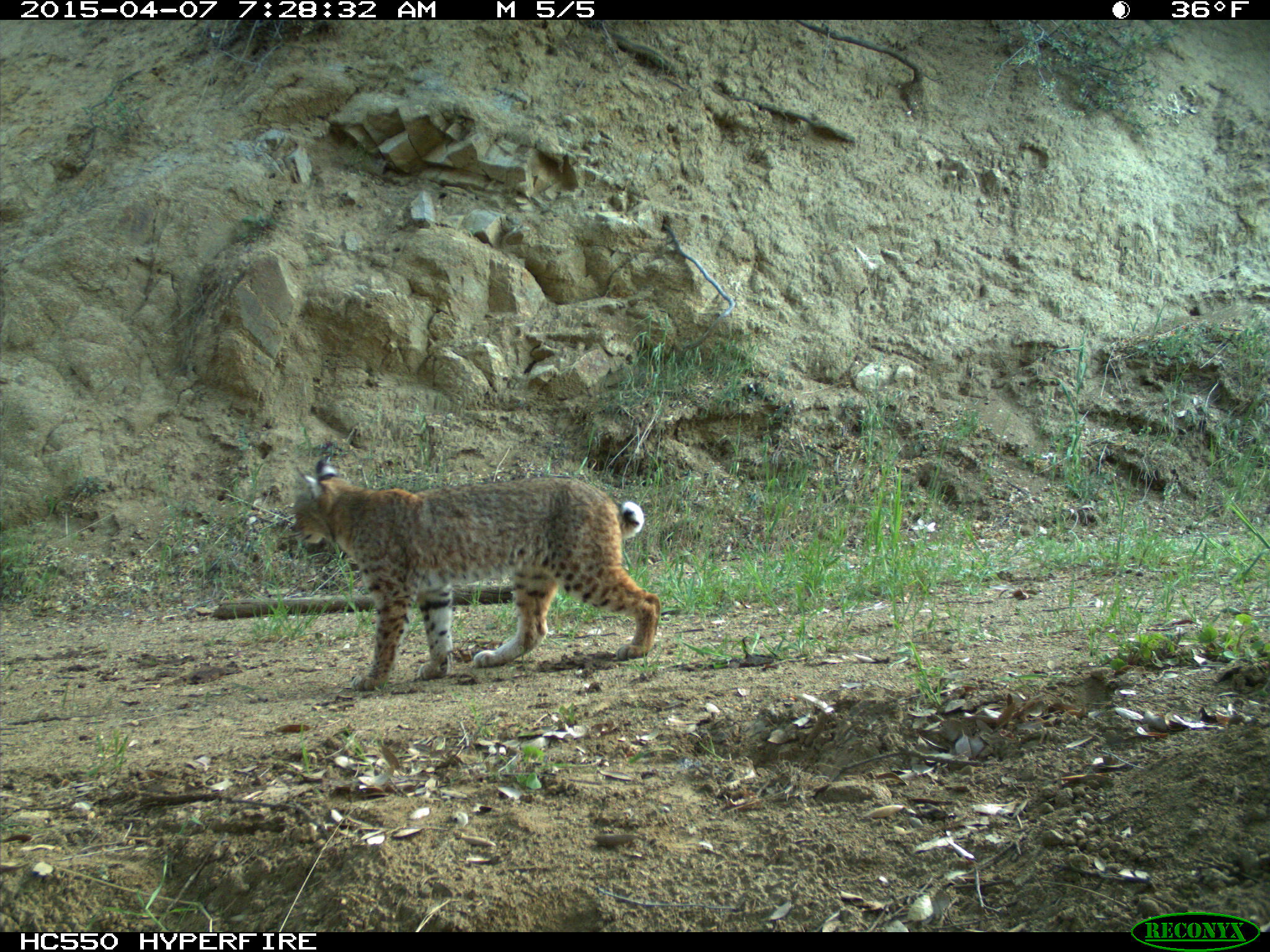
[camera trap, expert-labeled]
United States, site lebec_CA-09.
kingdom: Animalia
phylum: Chordata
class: Mammalia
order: Carnivora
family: Felidae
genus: Lynx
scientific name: Lynx rufus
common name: bobcat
Lynx rufus (bobcat).